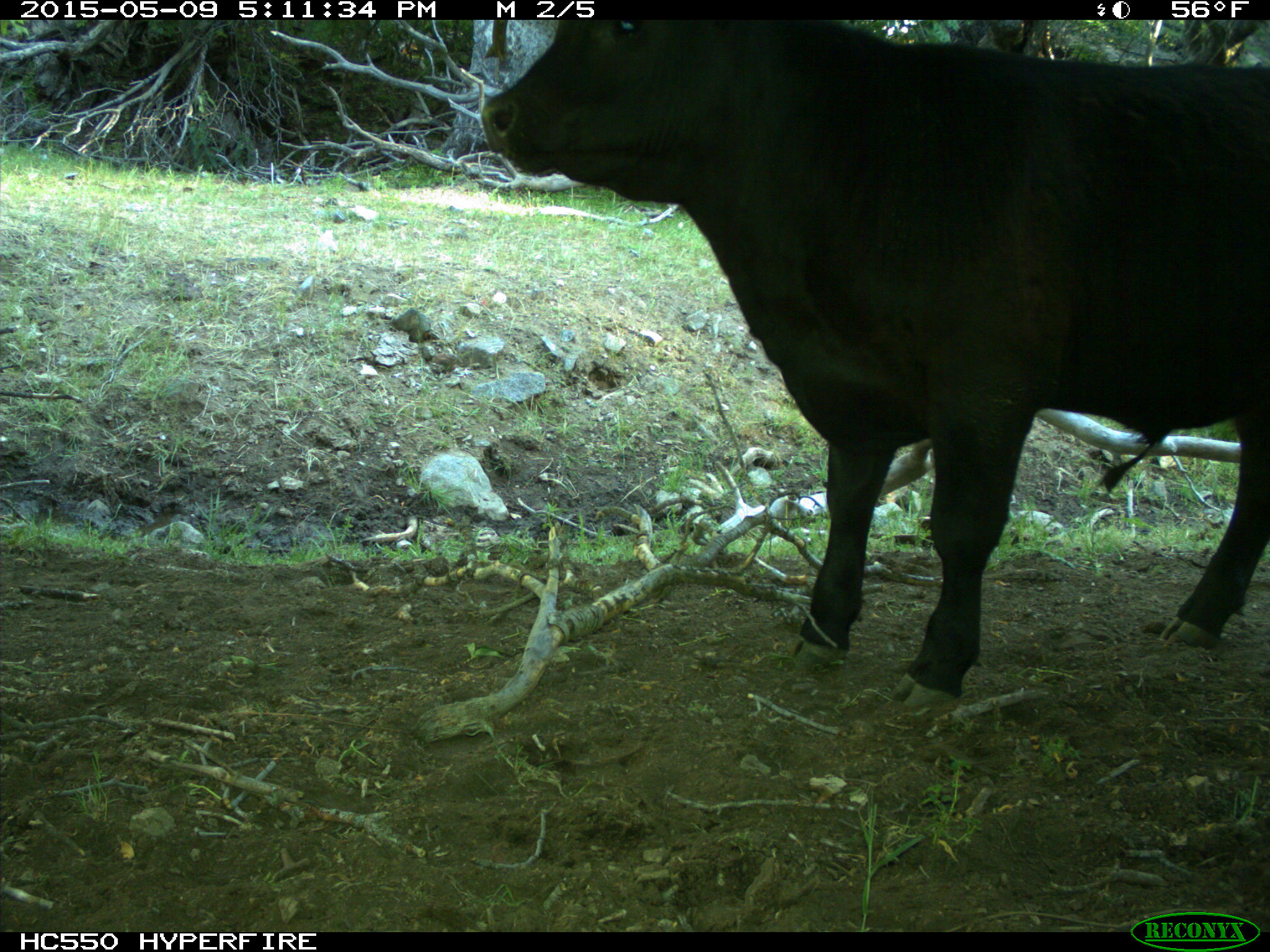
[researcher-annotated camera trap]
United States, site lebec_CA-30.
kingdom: Animalia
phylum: Chordata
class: Mammalia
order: Artiodactyla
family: Bovidae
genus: Bos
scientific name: Bos taurus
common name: domestic cow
Bos taurus (domestic cow).